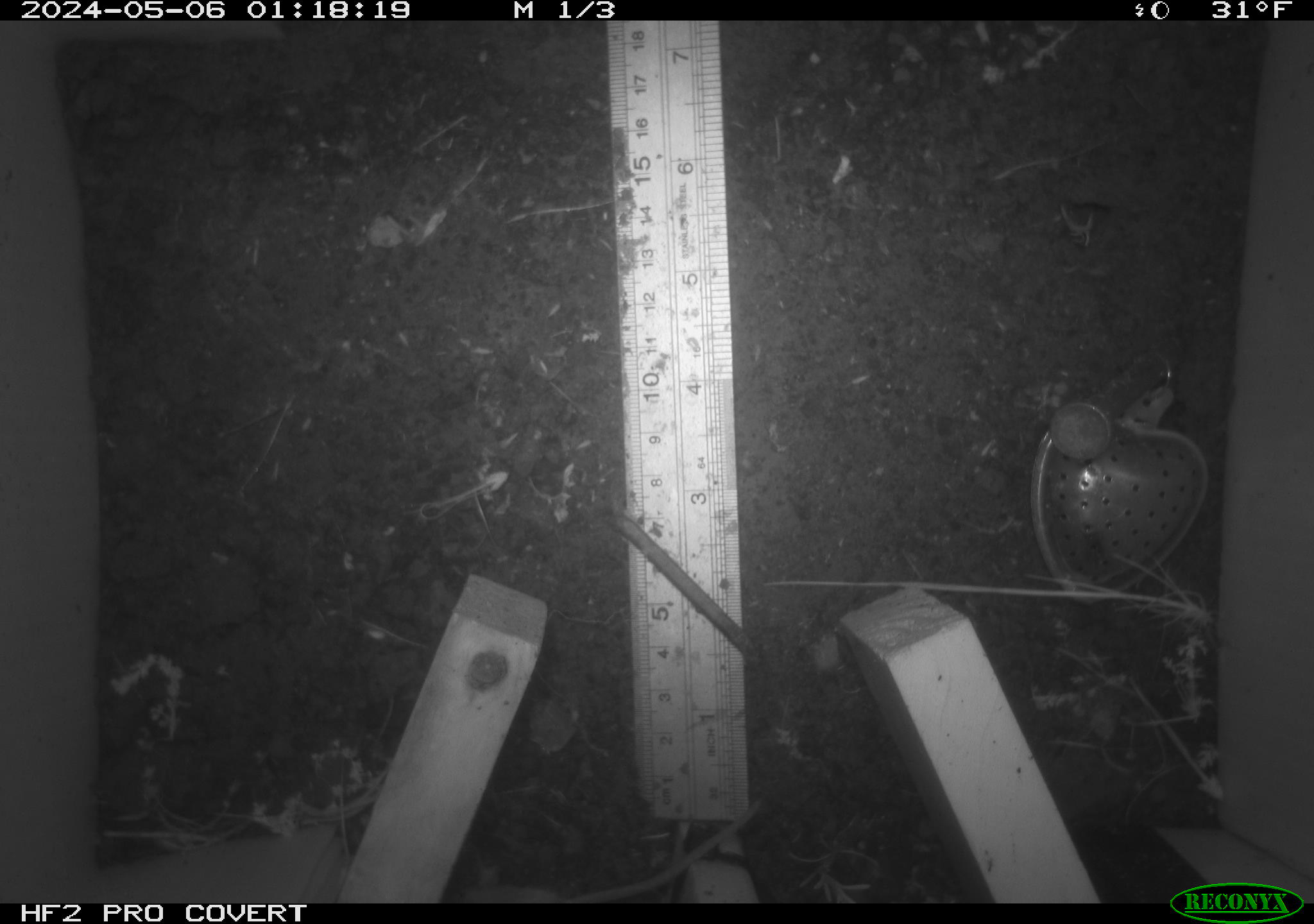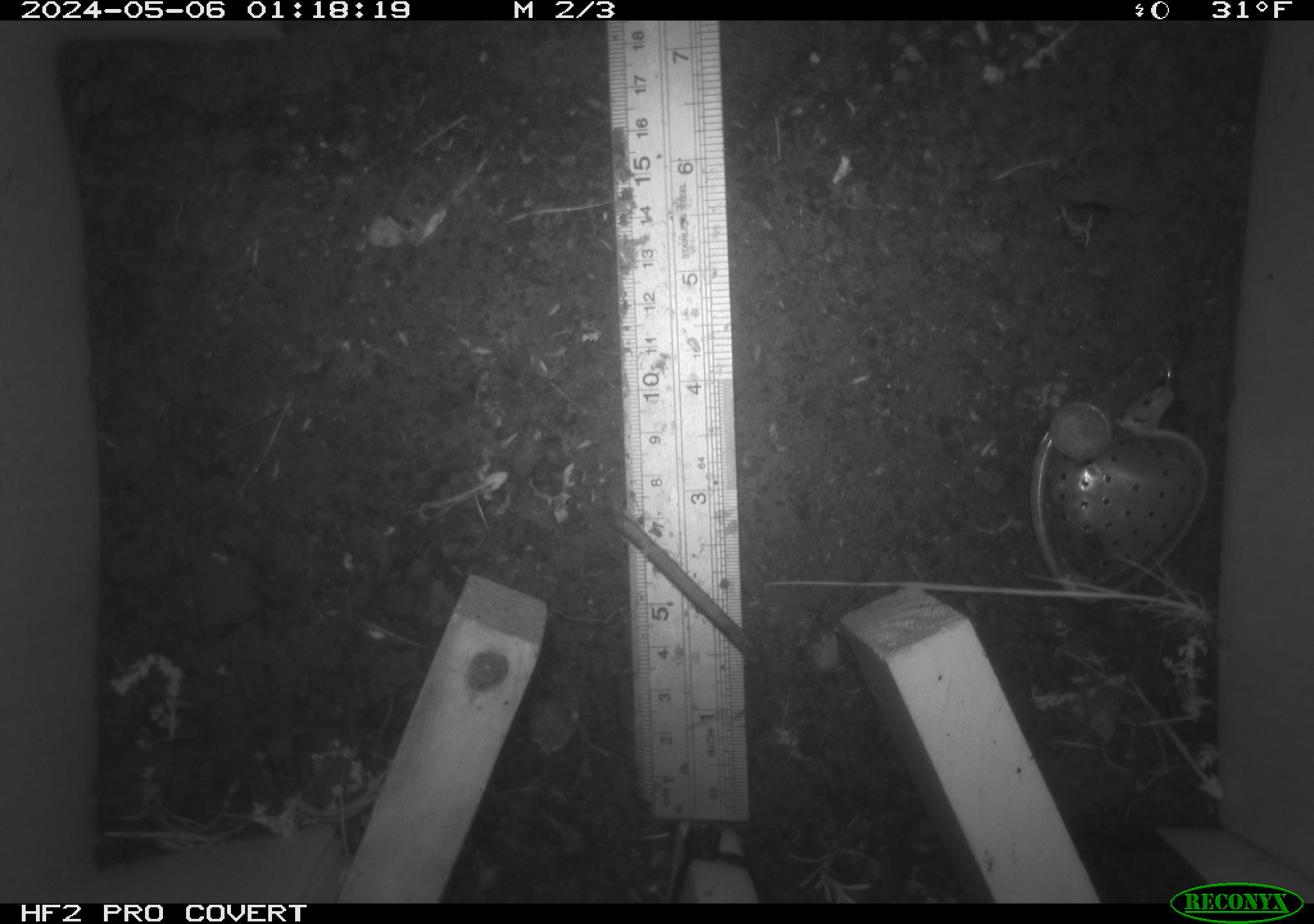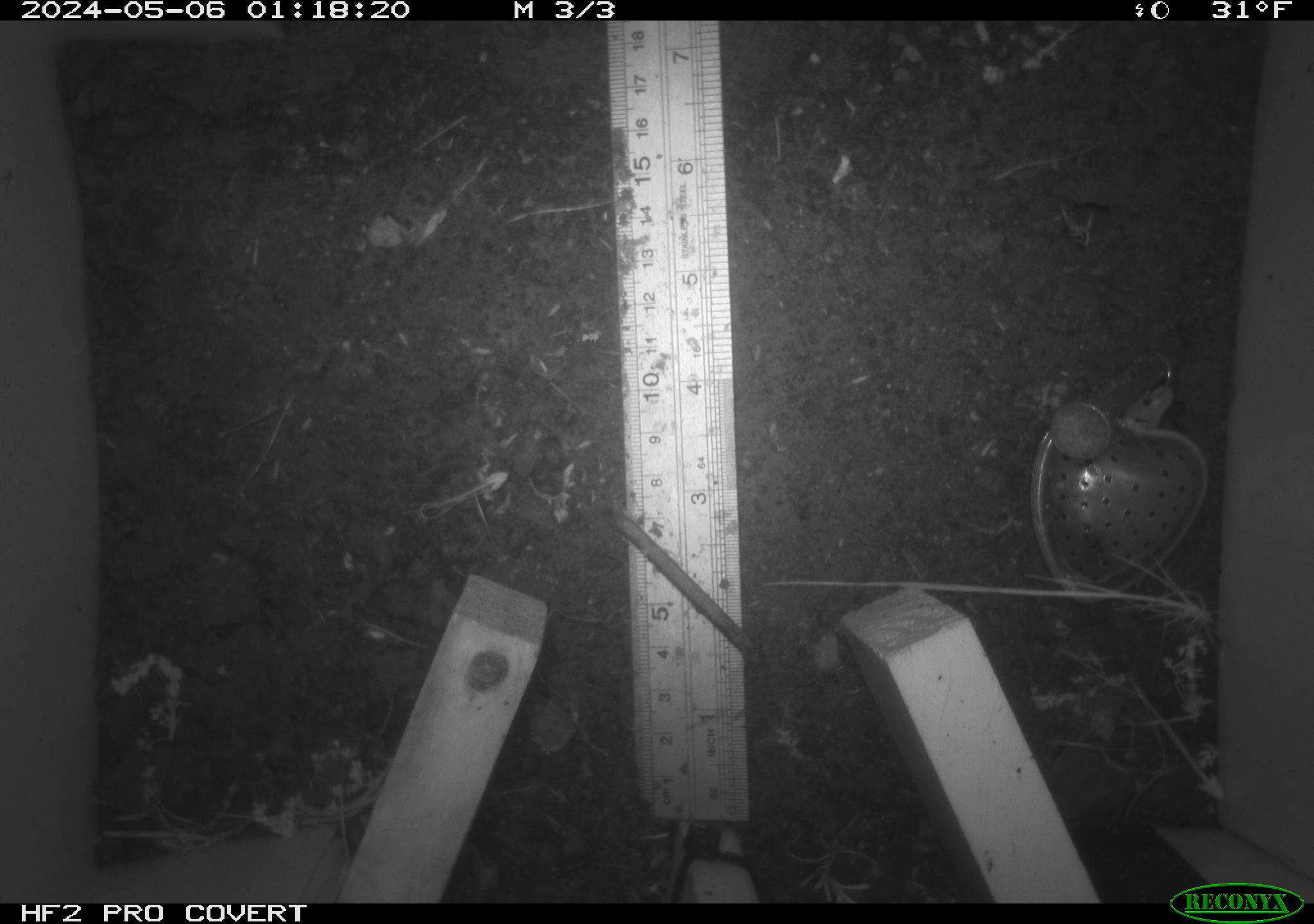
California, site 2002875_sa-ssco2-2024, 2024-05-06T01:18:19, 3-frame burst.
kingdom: Animalia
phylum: Chordata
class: Mammalia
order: Rodentia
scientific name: Rodentia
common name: mouse species